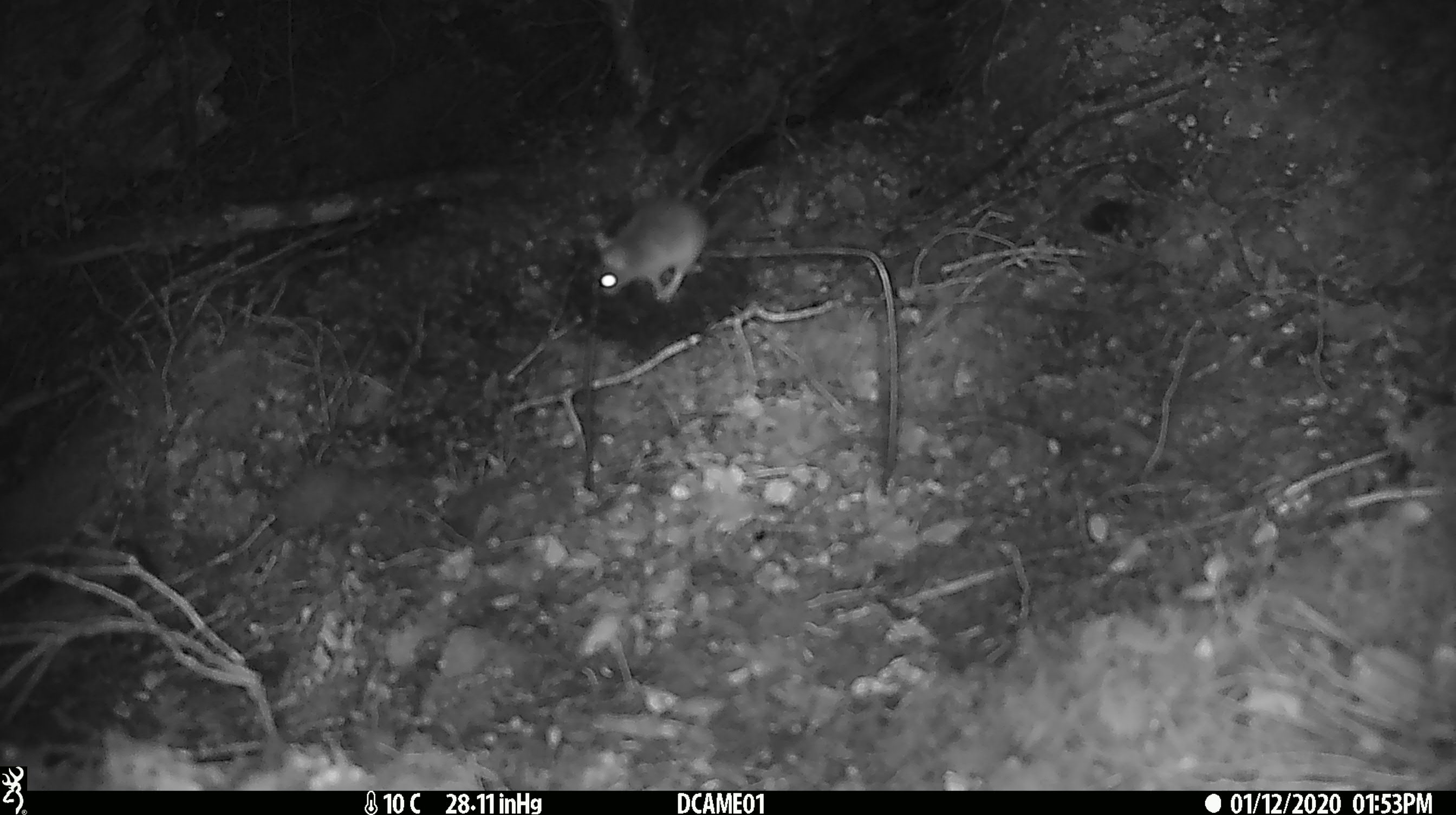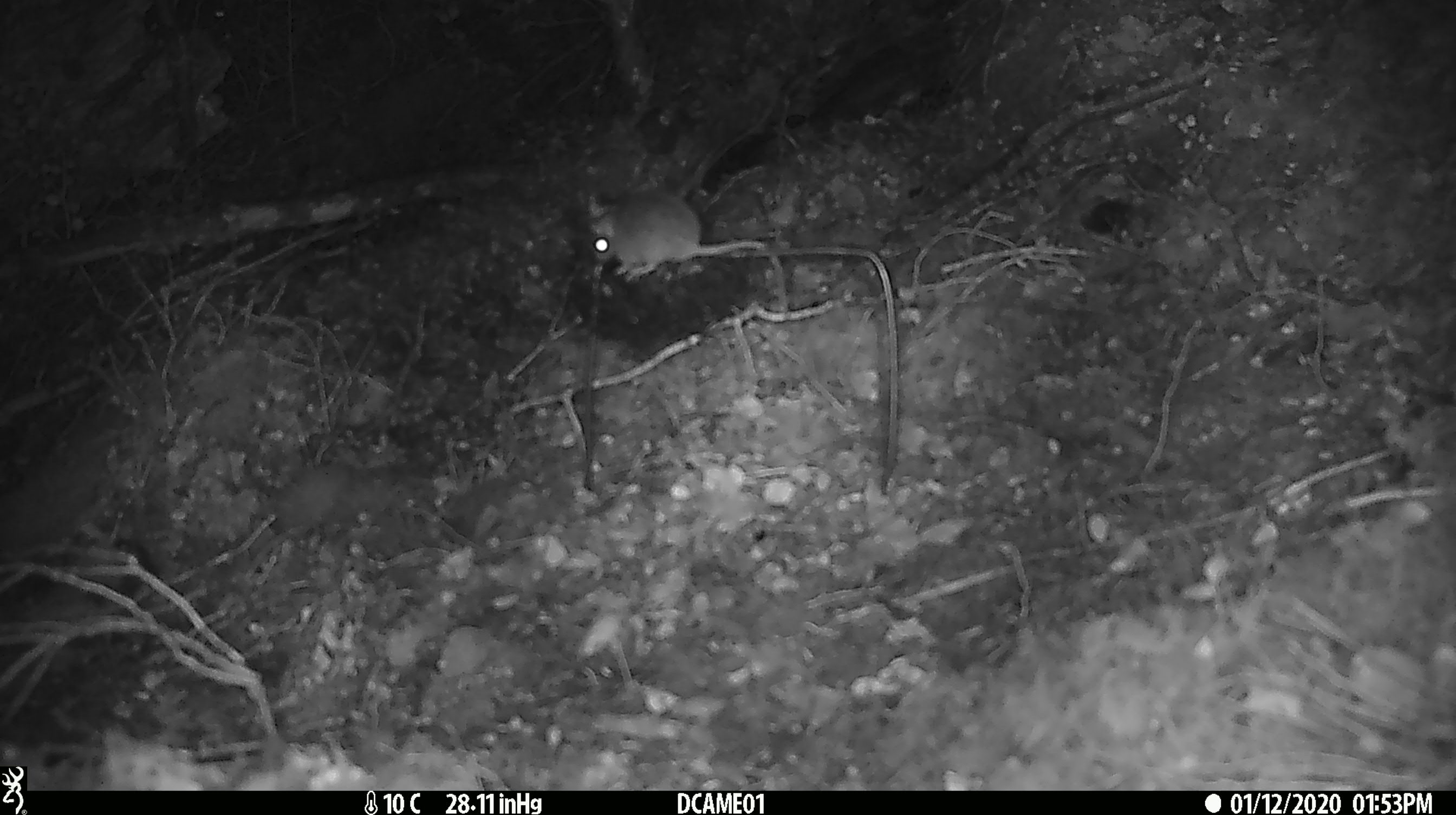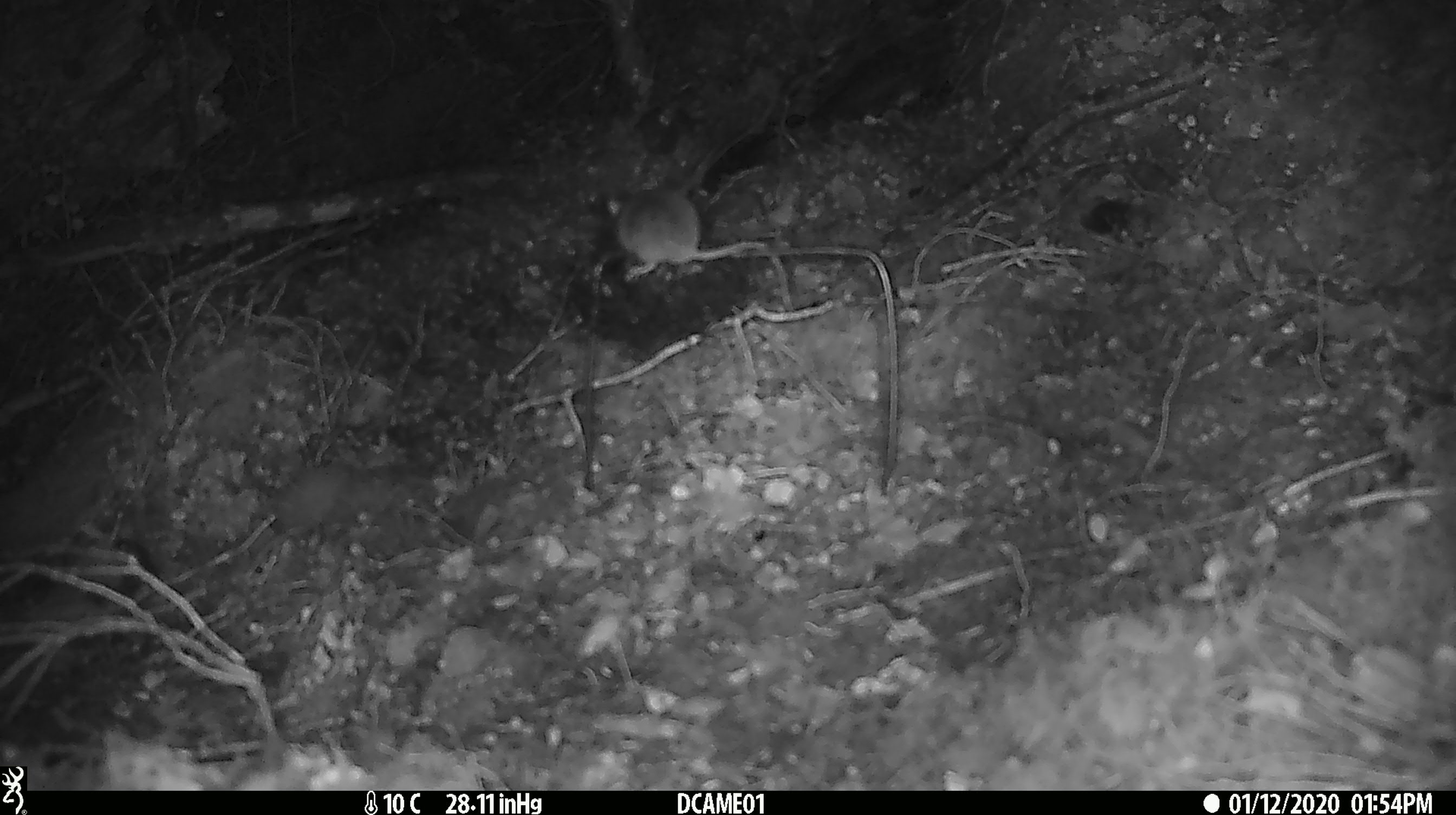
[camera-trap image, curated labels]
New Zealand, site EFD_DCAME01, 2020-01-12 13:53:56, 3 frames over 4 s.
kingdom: Animalia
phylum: Chordata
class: Mammalia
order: Rodentia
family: Muridae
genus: Mus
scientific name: Mus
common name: mouse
Mouse (Mus).